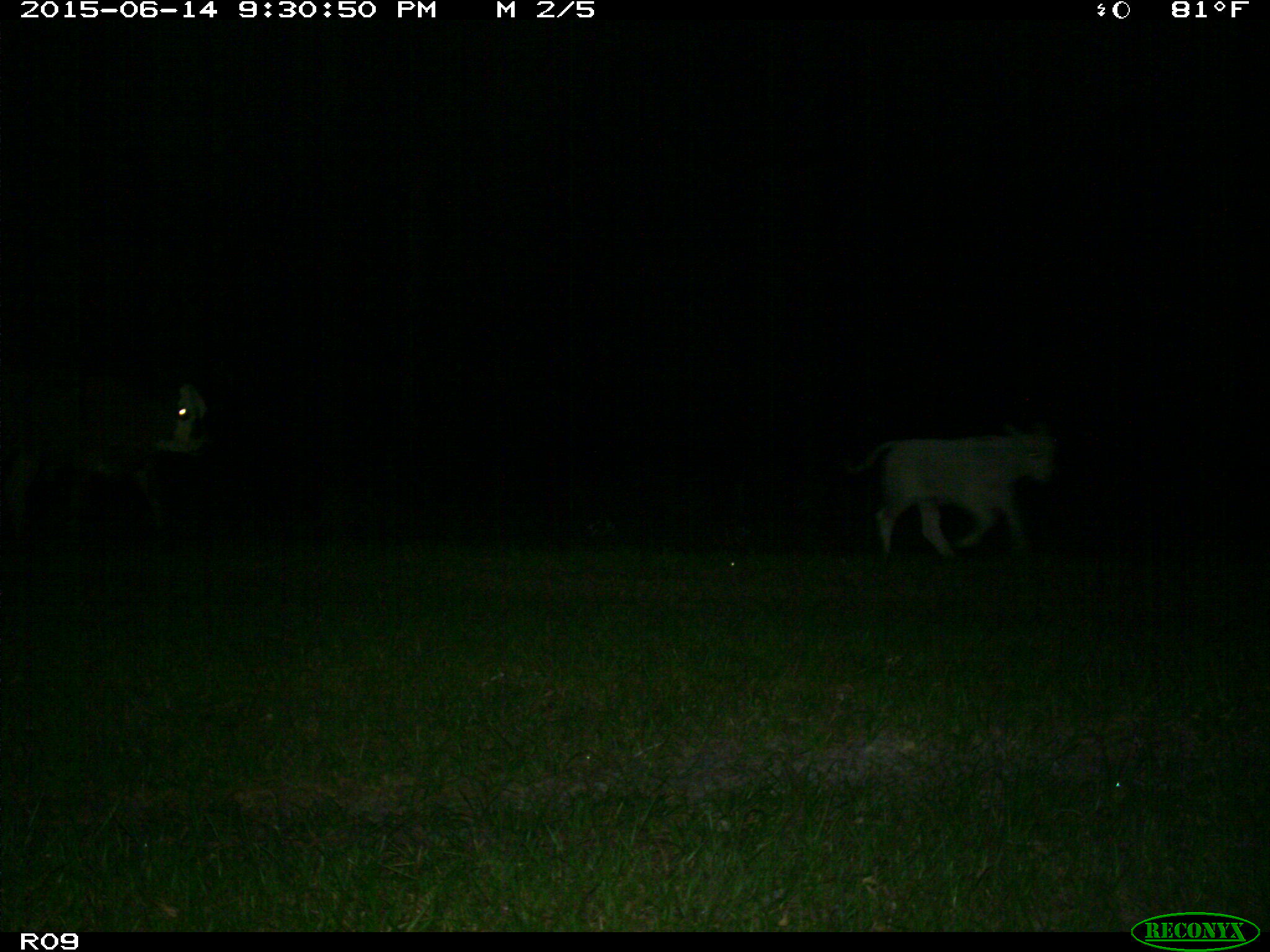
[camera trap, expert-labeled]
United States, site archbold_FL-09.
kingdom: Animalia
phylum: Chordata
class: Mammalia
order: Artiodactyla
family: Bovidae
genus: Bos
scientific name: Bos taurus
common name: domestic cow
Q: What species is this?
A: Bos taurus (domestic cow).